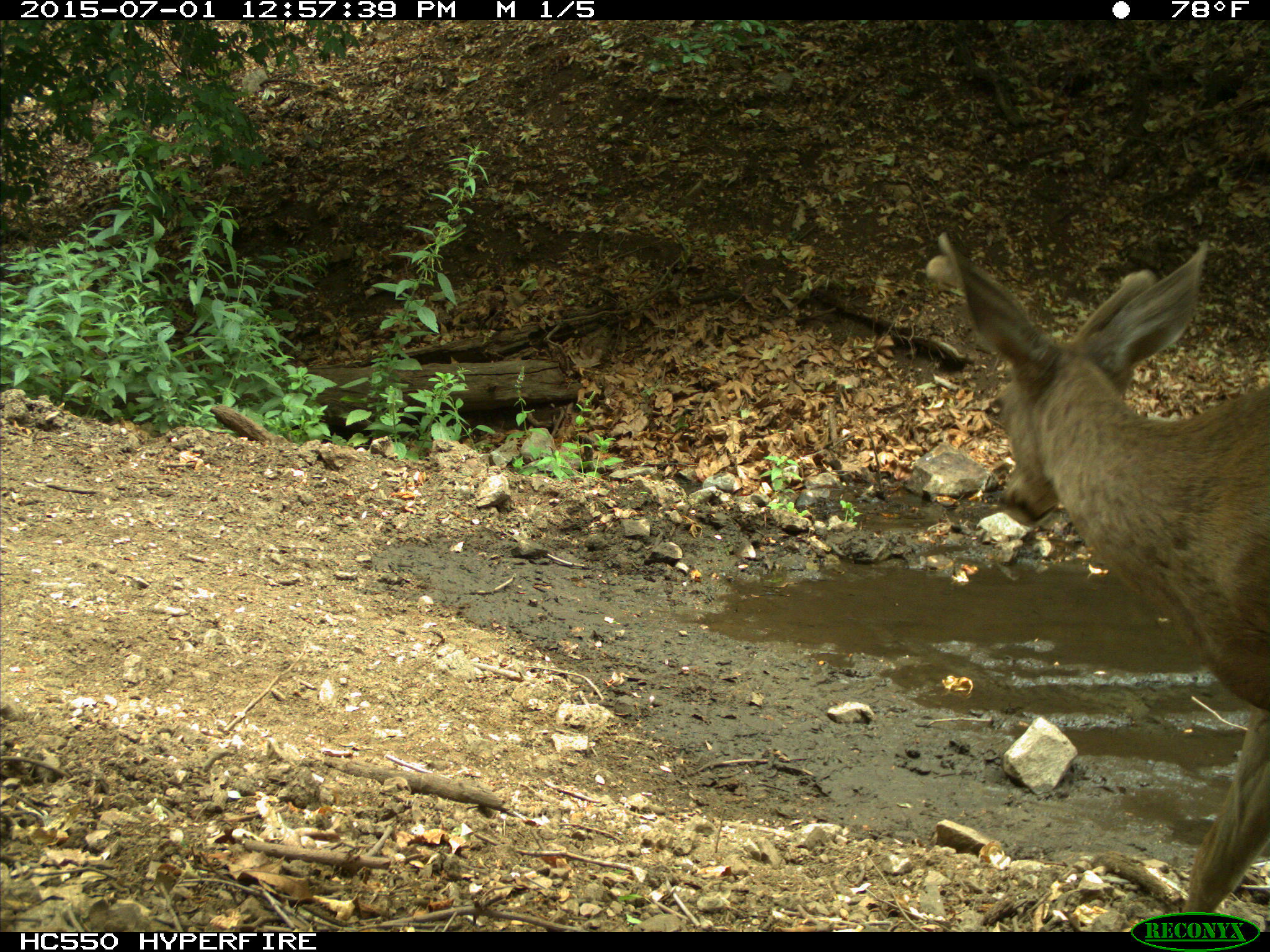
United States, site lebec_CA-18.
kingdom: Animalia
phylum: Chordata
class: Mammalia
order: Artiodactyla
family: Cervidae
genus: Odocoileus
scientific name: Odocoileus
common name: deer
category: unidentified deer